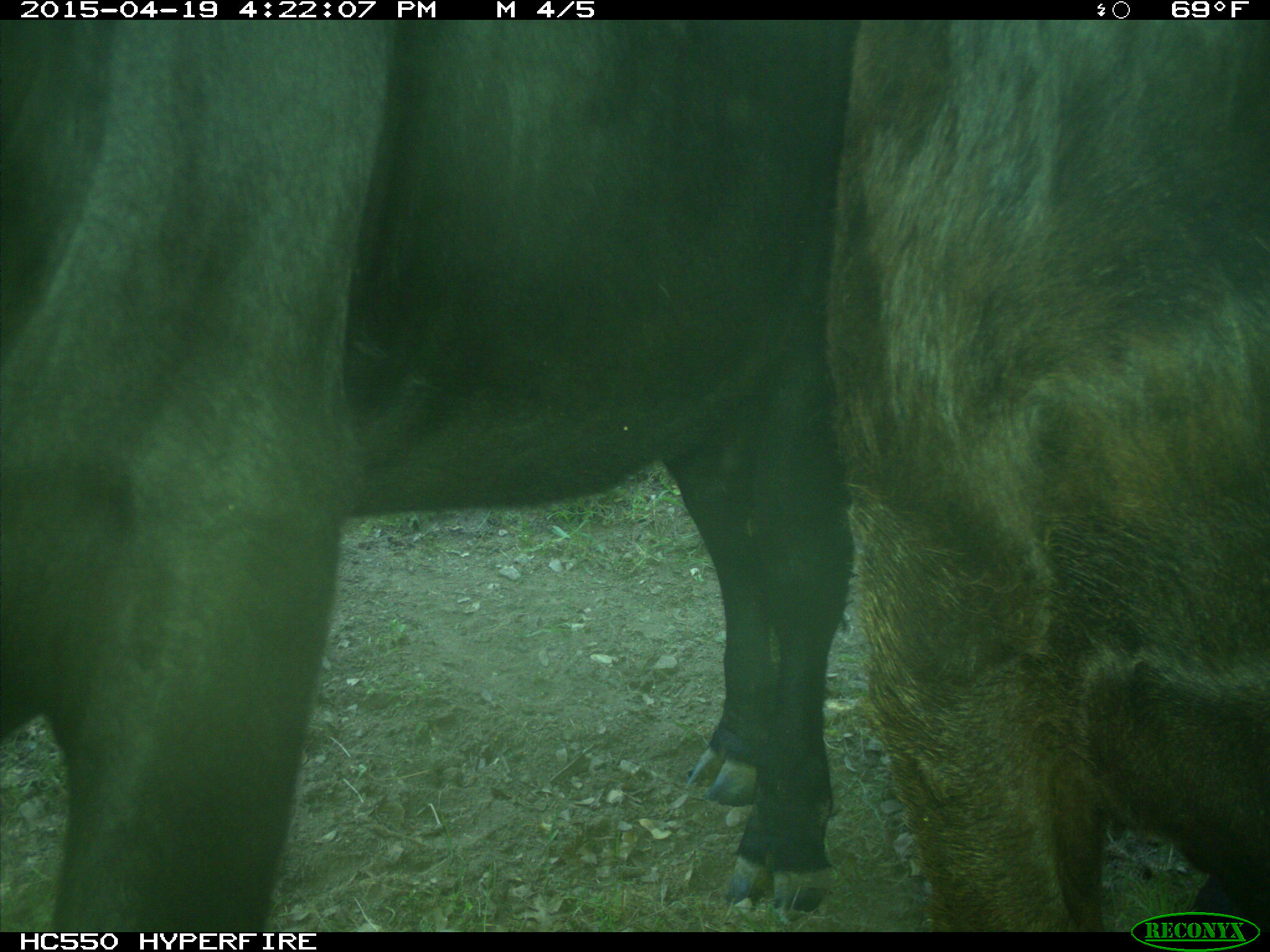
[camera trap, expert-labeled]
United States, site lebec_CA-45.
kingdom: Animalia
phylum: Chordata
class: Mammalia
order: Artiodactyla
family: Bovidae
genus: Bos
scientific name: Bos taurus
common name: domestic cow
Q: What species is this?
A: Bos taurus (domestic cow).